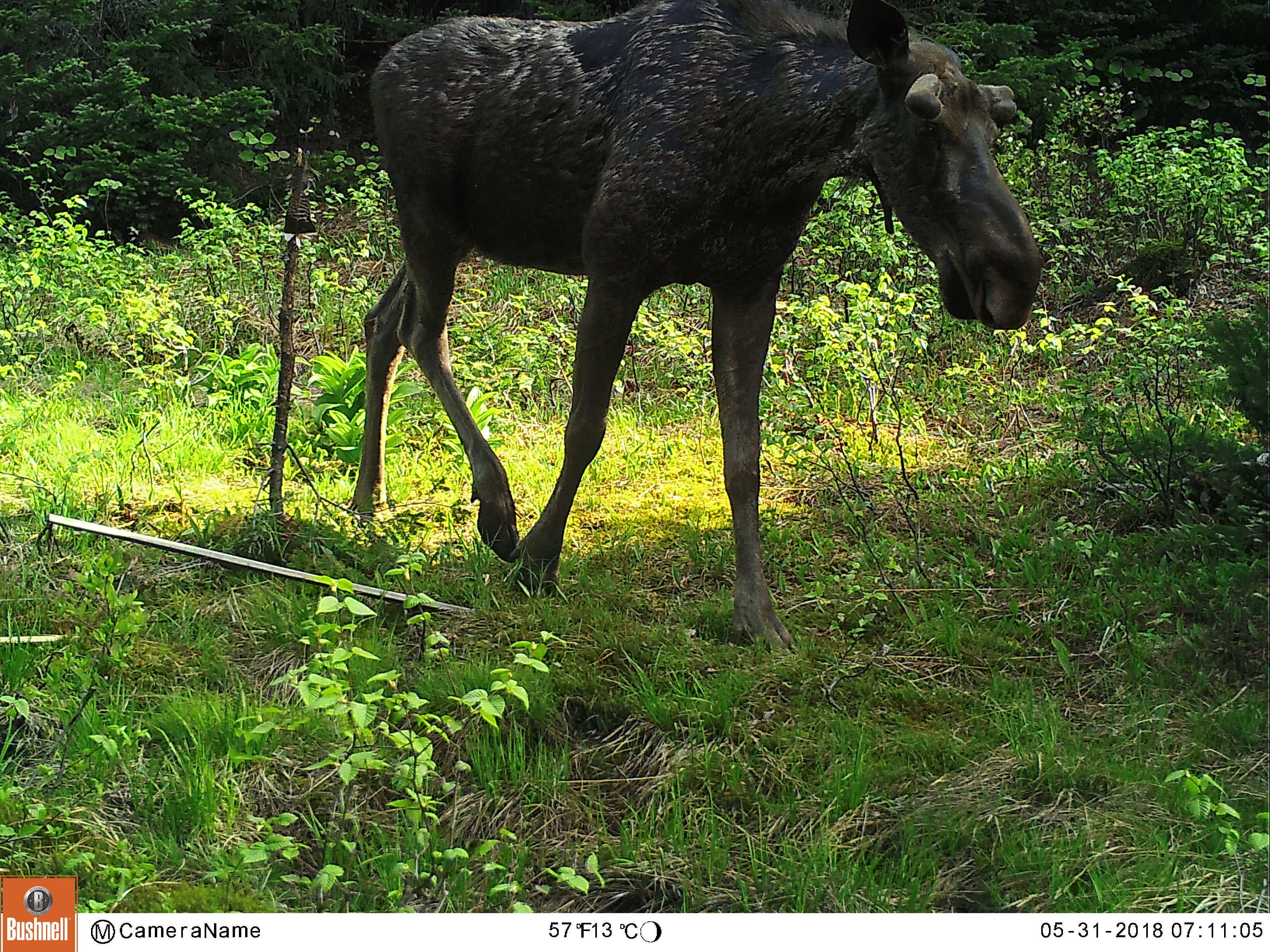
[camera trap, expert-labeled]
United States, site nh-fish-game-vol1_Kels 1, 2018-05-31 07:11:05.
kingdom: Animalia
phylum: Chordata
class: Mammalia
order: Artiodactyla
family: Cervidae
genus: Alces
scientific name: Alces alces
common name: moose